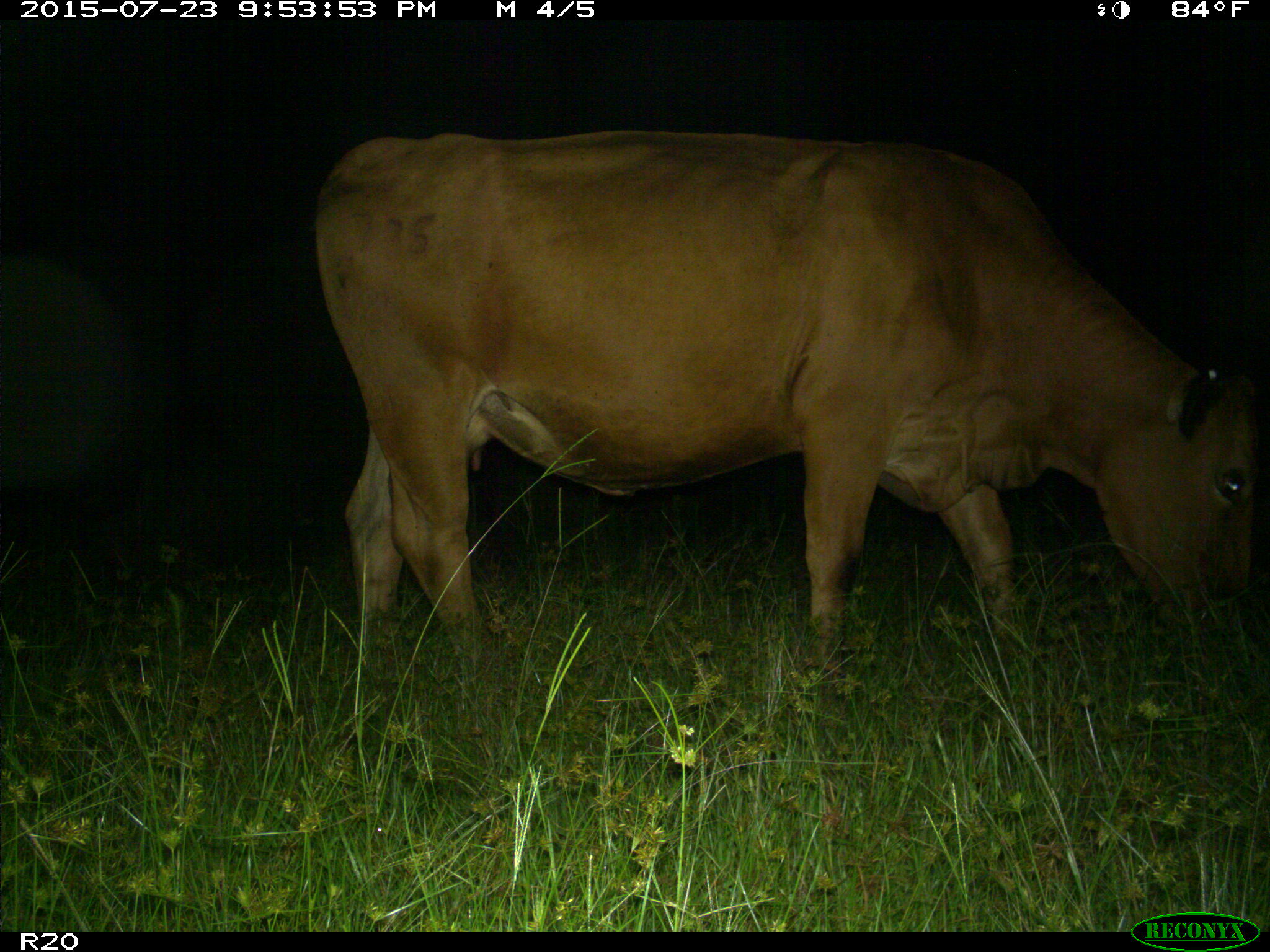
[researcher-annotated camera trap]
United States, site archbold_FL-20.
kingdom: Animalia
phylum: Chordata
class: Mammalia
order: Artiodactyla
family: Bovidae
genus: Bos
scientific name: Bos taurus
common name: domestic cow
Bos taurus (domestic cow).